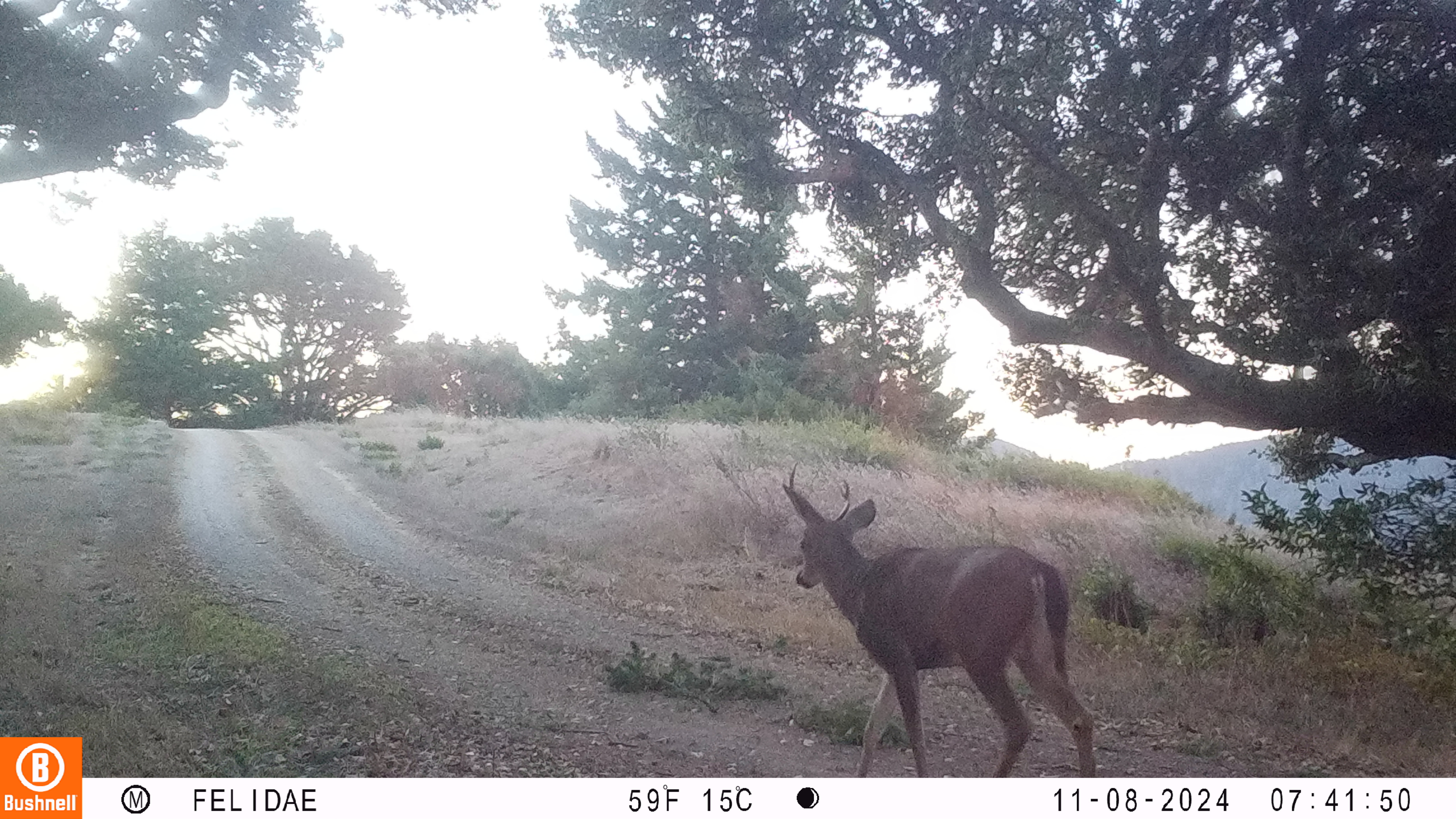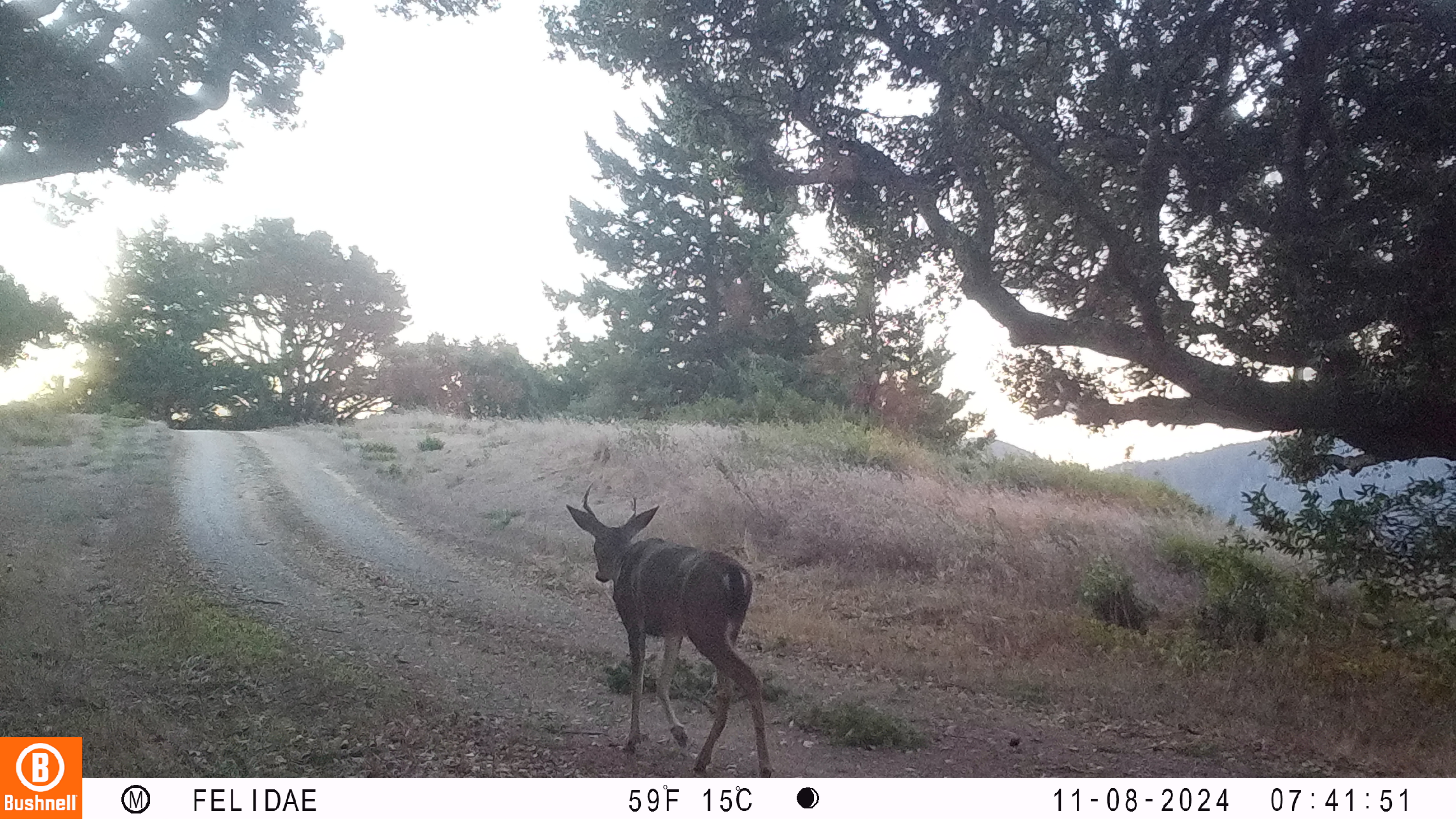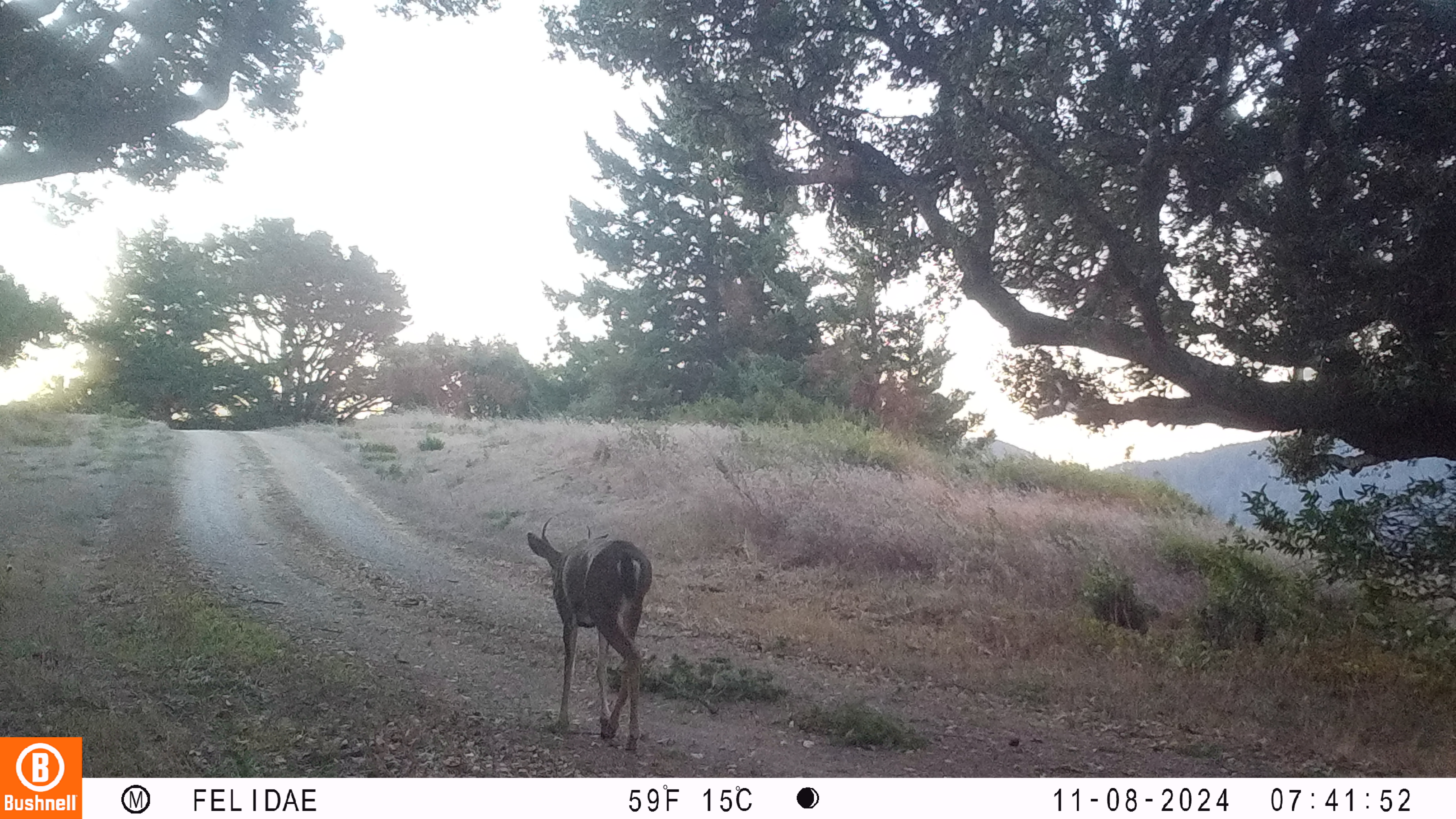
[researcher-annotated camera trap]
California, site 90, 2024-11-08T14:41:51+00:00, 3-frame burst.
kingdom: Animalia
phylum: Chordata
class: Mammalia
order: Artiodactyla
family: Cervidae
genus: Odocoileus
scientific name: Odocoileus hemionus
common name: mule deer